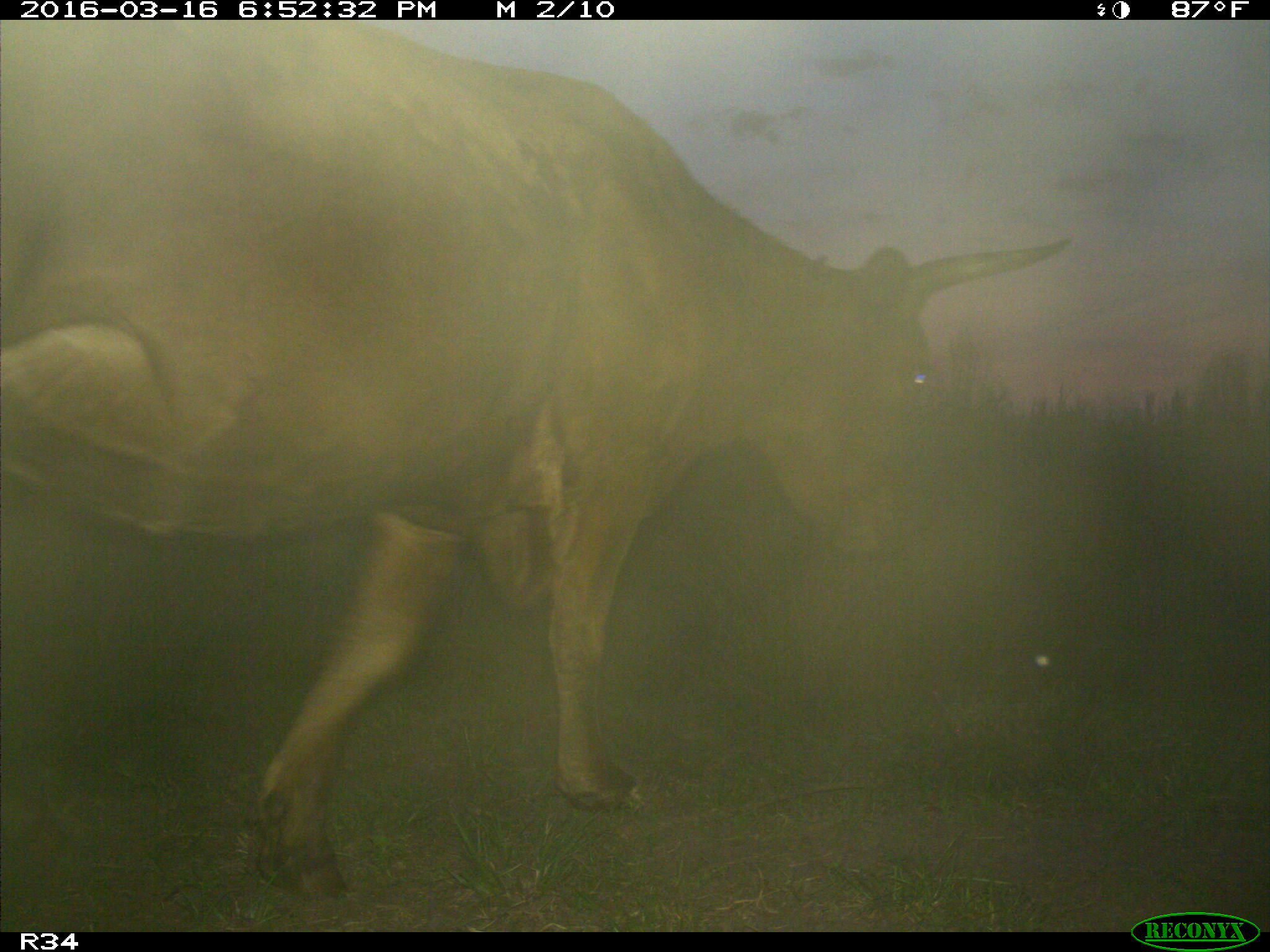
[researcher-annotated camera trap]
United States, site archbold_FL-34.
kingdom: Animalia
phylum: Chordata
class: Mammalia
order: Artiodactyla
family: Bovidae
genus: Bos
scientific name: Bos taurus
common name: domestic cow